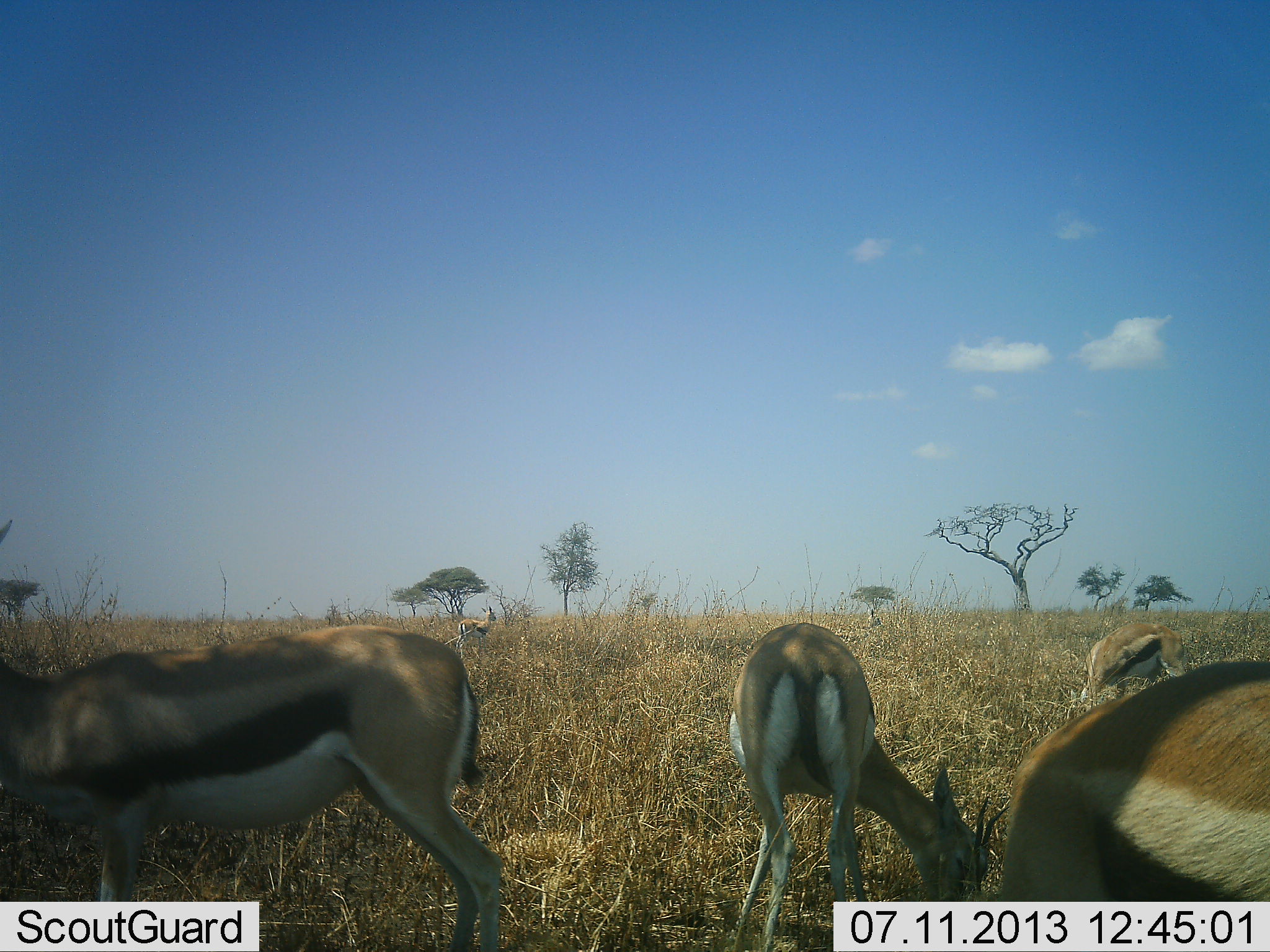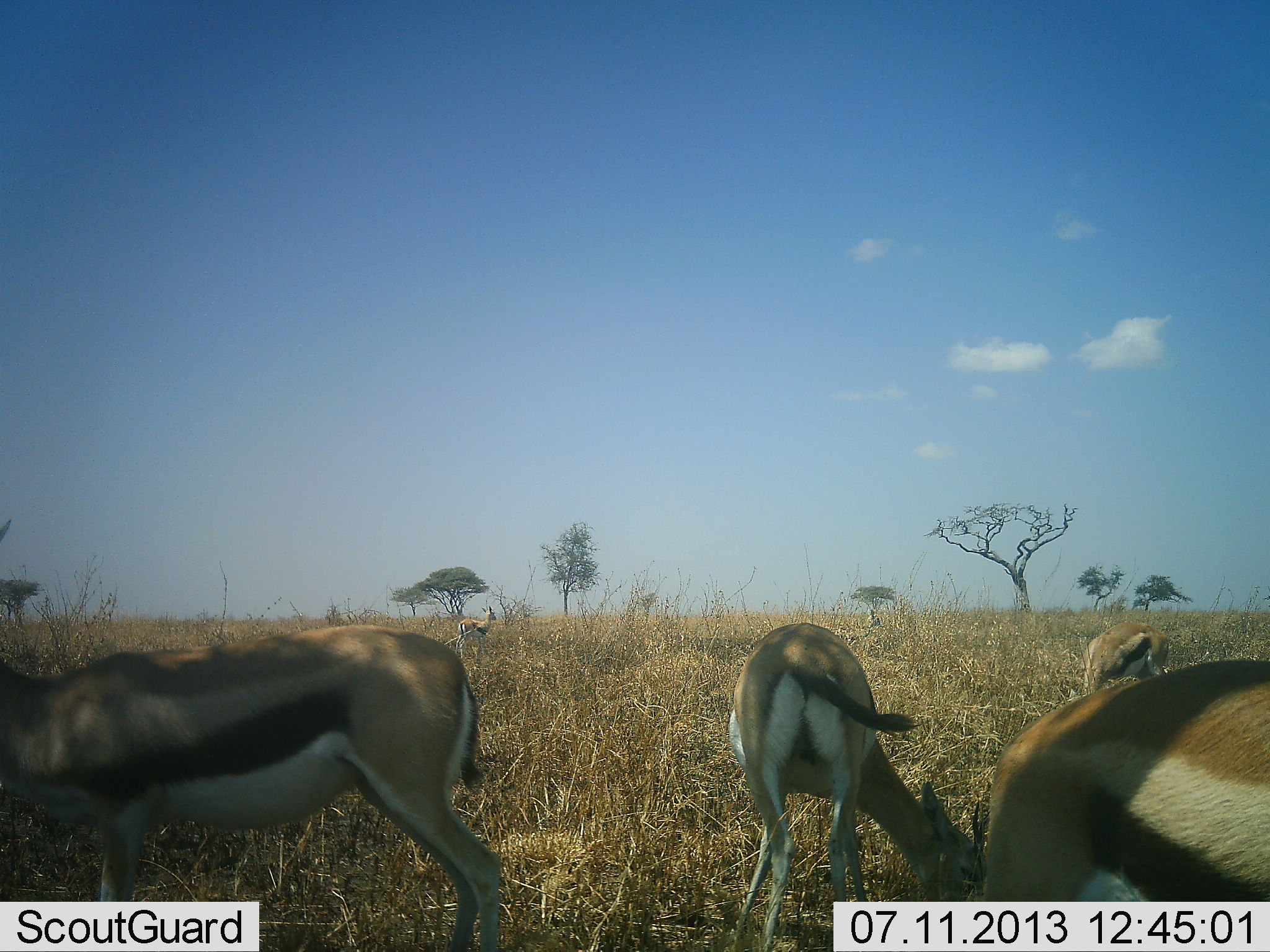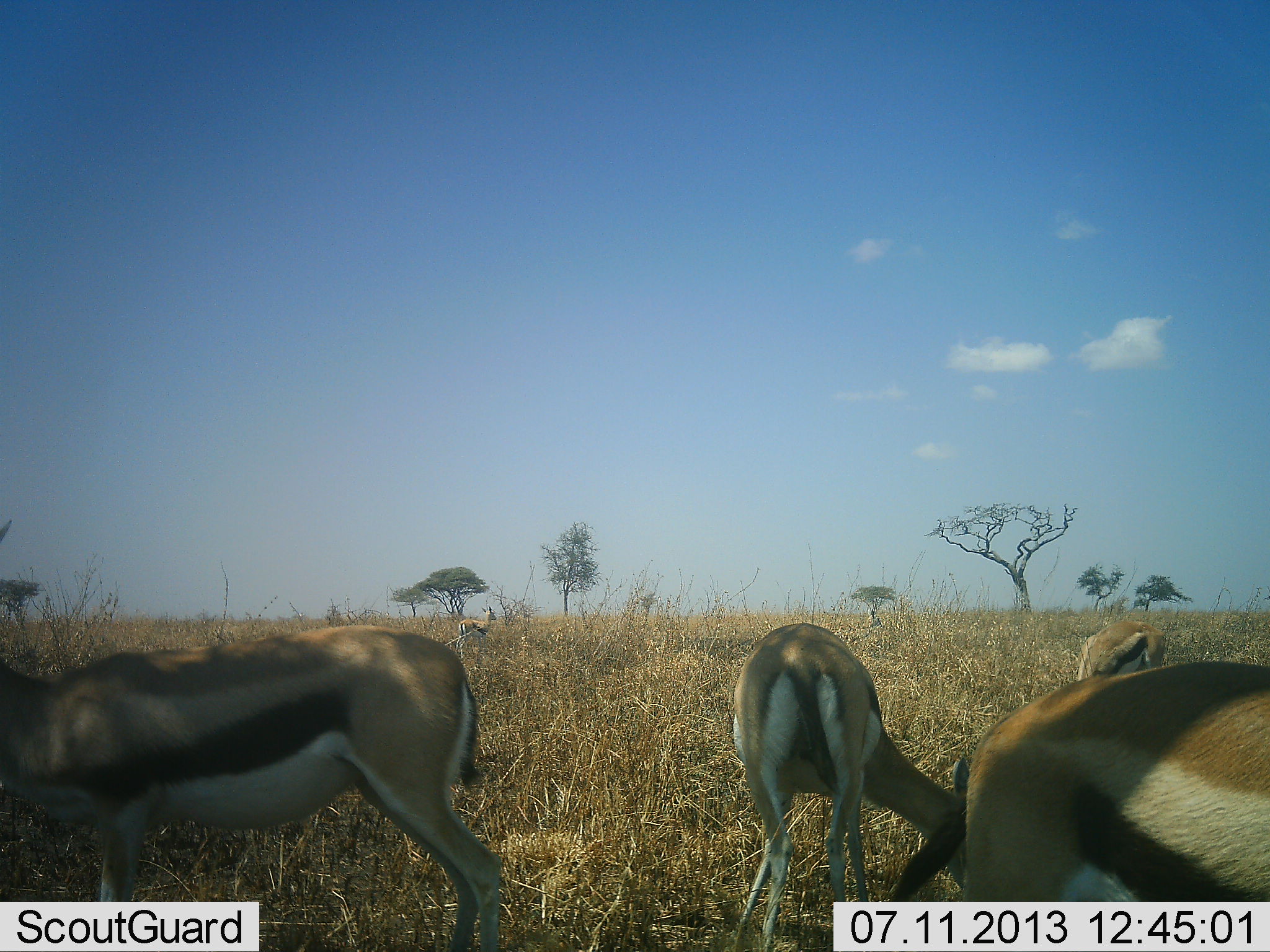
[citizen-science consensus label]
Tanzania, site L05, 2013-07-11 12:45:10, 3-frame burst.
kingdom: Animalia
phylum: Chordata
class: Mammalia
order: Artiodactyla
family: Bovidae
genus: Eudorcas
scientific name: Eudorcas thomsonii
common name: thomson's gazelle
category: gazellethomsons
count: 5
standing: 80%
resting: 0%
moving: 0%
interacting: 0%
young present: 0%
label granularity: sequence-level